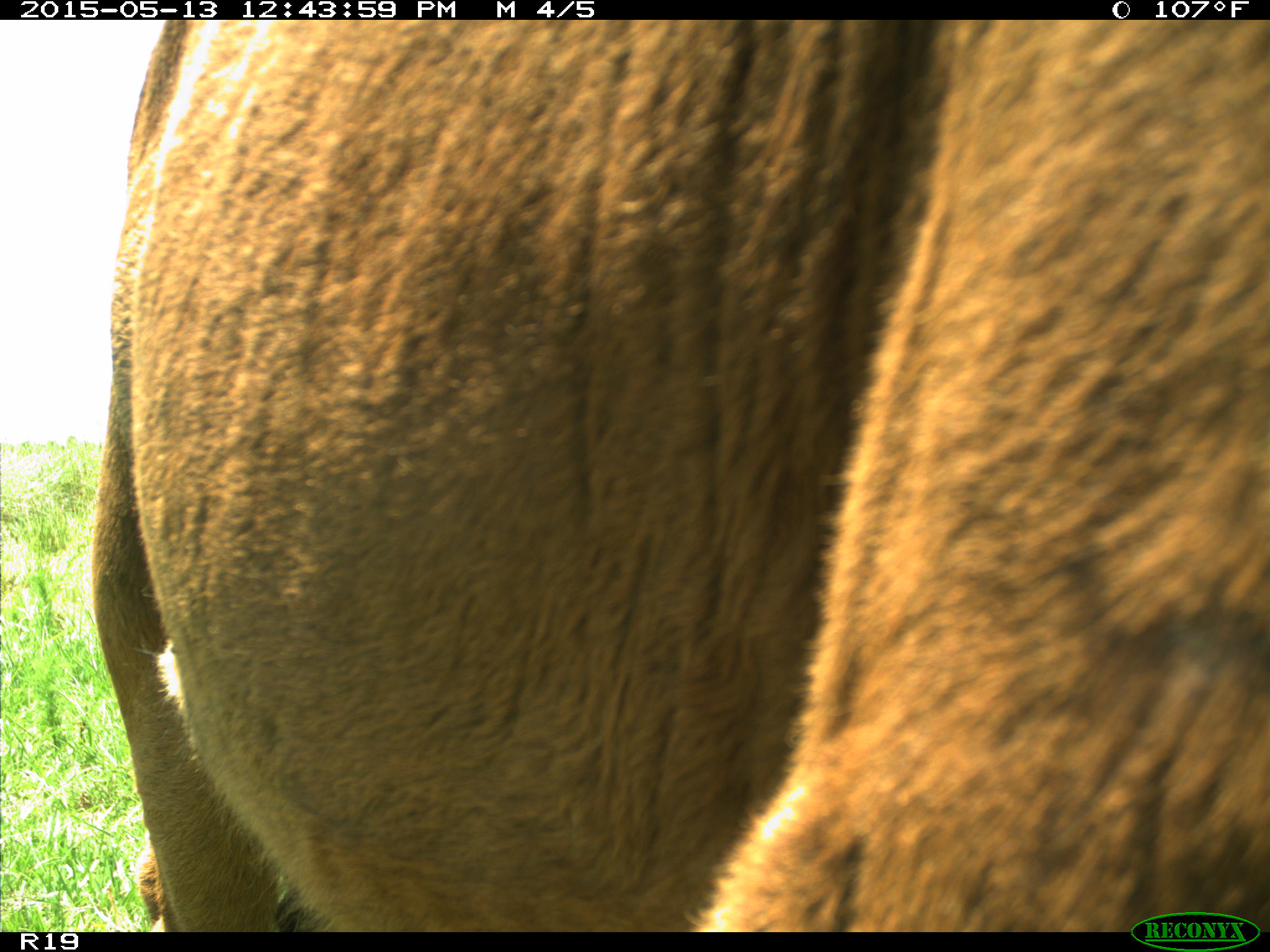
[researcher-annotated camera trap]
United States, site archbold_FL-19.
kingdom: Animalia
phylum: Chordata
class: Mammalia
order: Artiodactyla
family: Bovidae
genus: Bos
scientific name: Bos taurus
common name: domestic cow